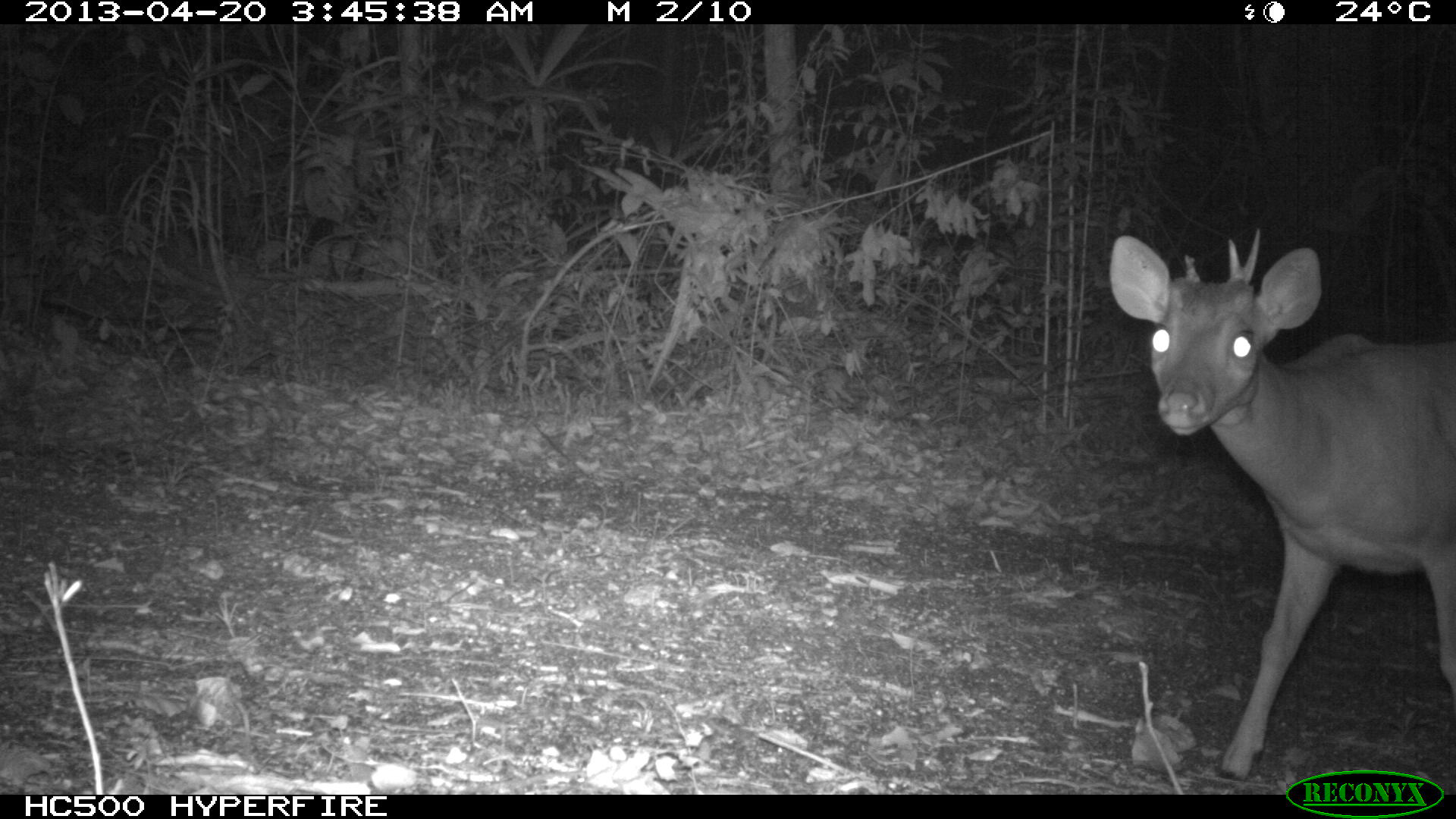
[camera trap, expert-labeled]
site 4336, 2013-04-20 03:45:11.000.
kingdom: Animalia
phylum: Chordata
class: Mammalia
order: Artiodactyla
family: Cervidae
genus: Mazama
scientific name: Mazama temama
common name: central american red brocket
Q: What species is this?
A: Mazama temama (central american red brocket).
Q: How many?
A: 1.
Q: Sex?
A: Male.